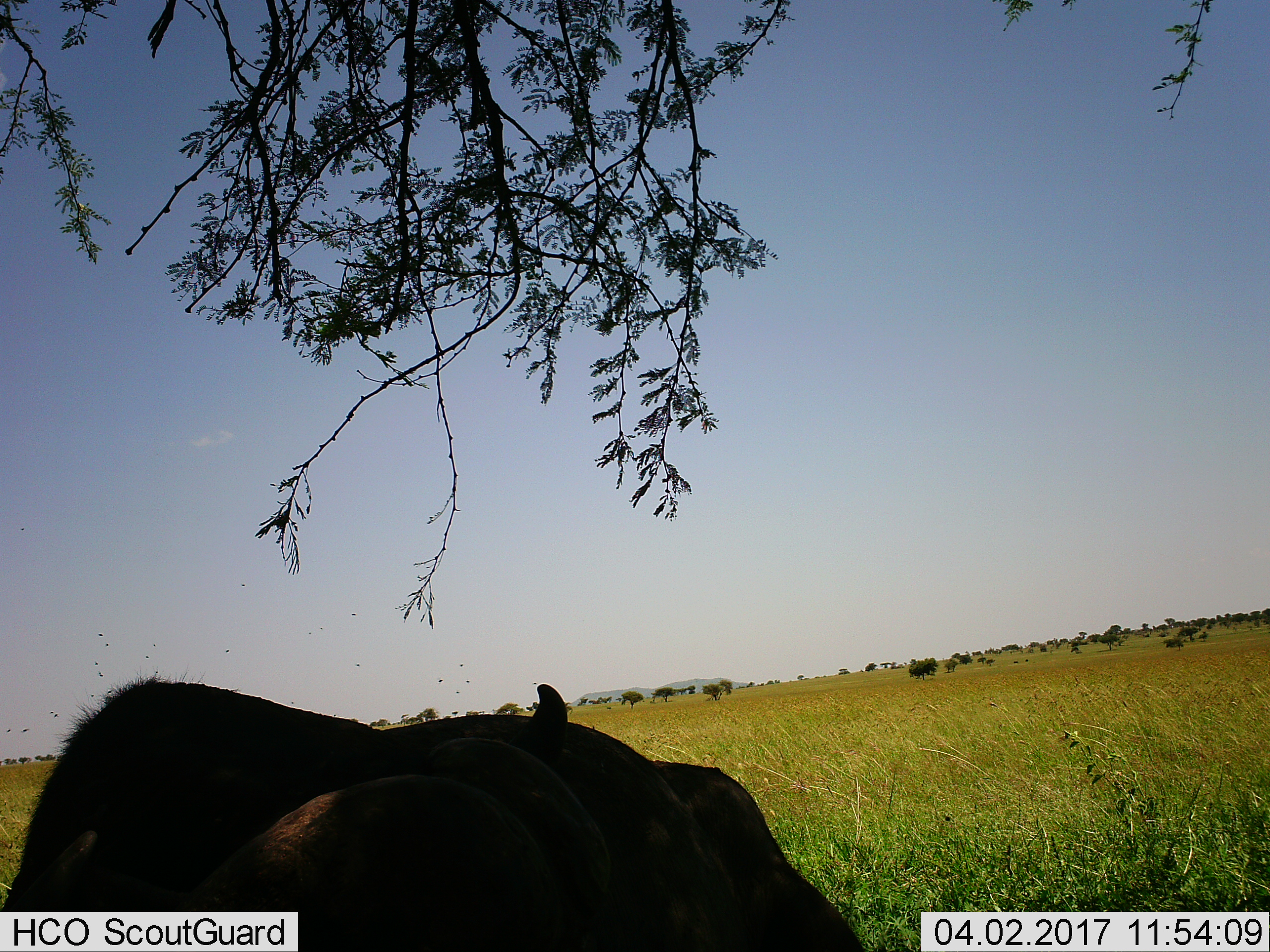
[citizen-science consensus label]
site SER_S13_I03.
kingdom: Animalia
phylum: Chordata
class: Mammalia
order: Artiodactyla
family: Bovidae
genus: Syncerus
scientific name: Syncerus caffer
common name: african buffalo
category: buffalo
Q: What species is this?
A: Buffalo (african buffalo) (Syncerus caffer).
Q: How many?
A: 2.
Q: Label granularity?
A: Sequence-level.